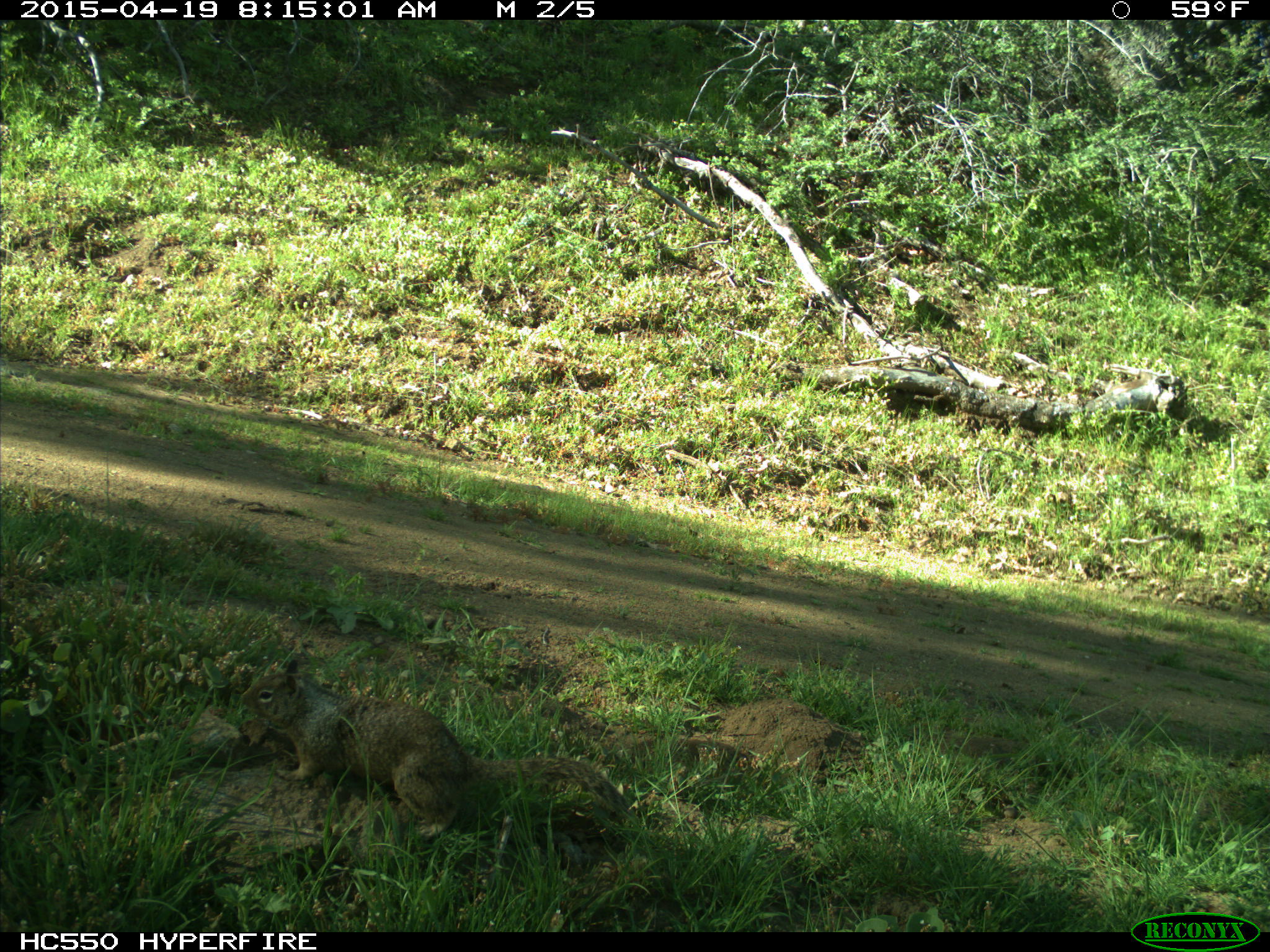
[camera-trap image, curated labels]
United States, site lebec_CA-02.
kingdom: Animalia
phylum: Chordata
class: Mammalia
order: Rodentia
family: Sciuridae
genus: Otospermophilus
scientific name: Otospermophilus beecheyi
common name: california ground squirrel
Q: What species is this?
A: Otospermophilus beecheyi (california ground squirrel).